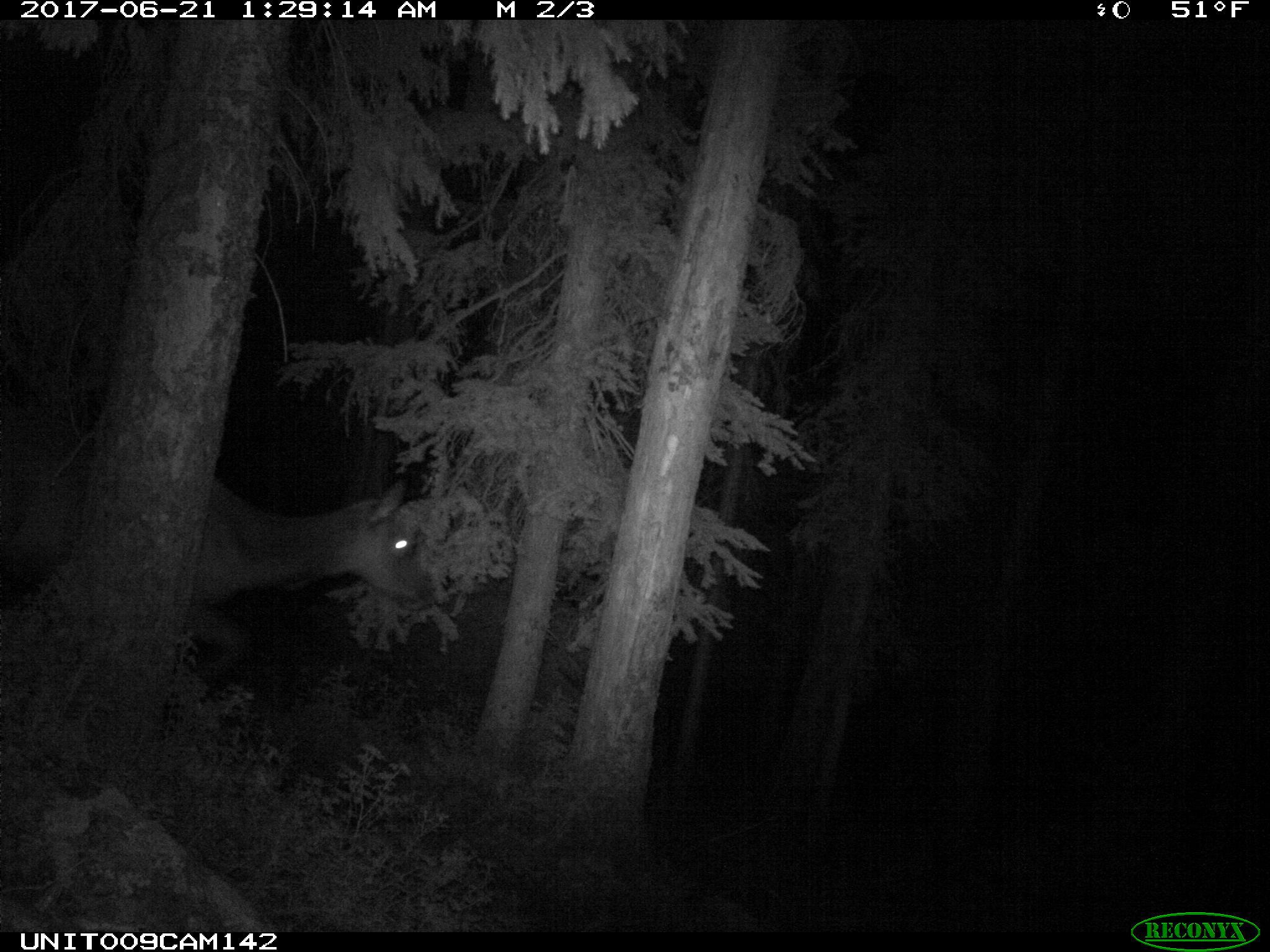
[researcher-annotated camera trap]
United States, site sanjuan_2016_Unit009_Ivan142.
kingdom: Animalia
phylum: Chordata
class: Mammalia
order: Artiodactyla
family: Cervidae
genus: Cervus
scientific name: Cervus elaphus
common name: red deer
Cervus elaphus (red deer).